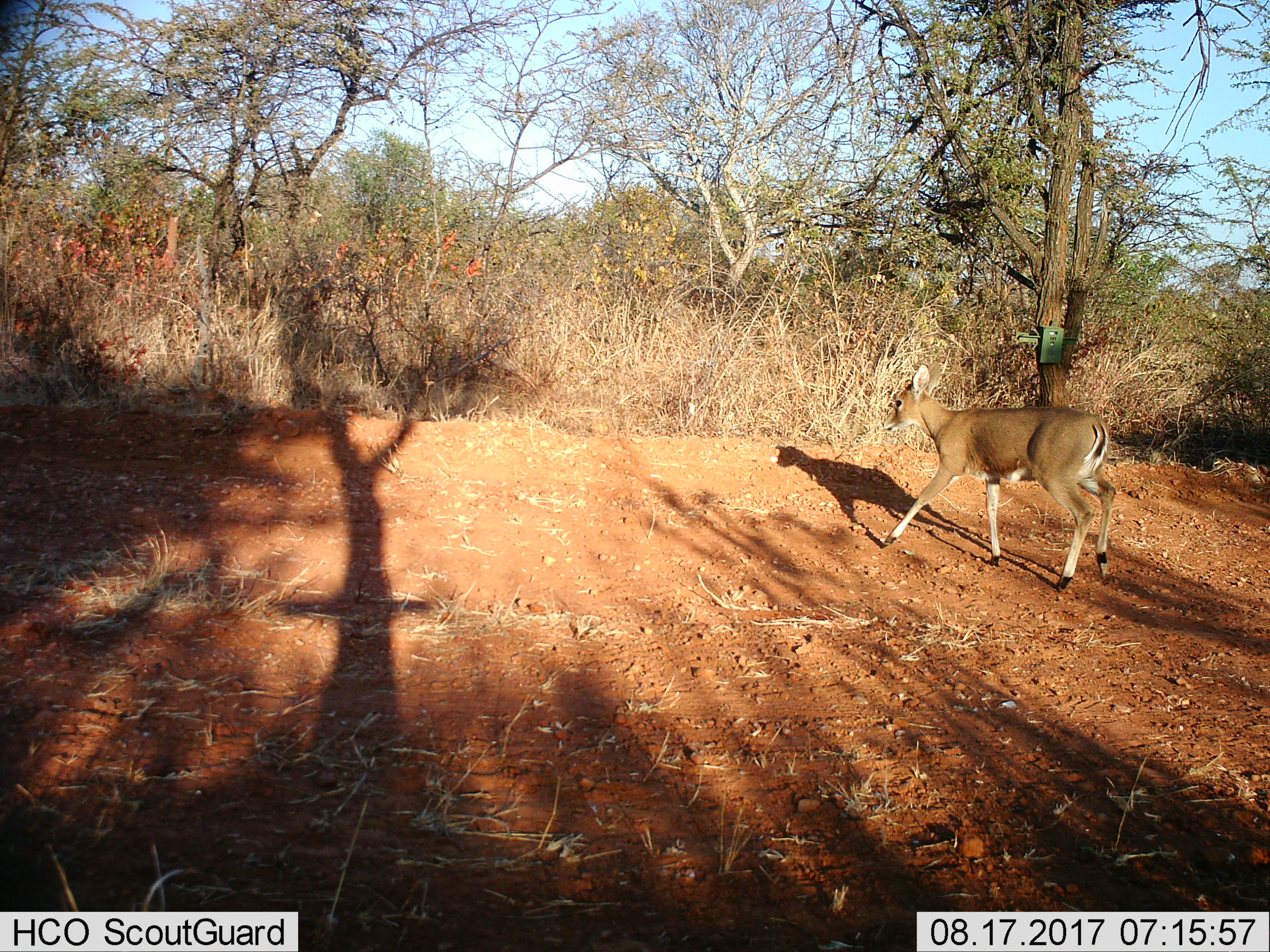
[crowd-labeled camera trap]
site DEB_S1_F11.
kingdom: Animalia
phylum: Chordata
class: Mammalia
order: Artiodactyla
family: Bovidae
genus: Sylvicapra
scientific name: Sylvicapra grimmia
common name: common duiker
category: duikercommongrey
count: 1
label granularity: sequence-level